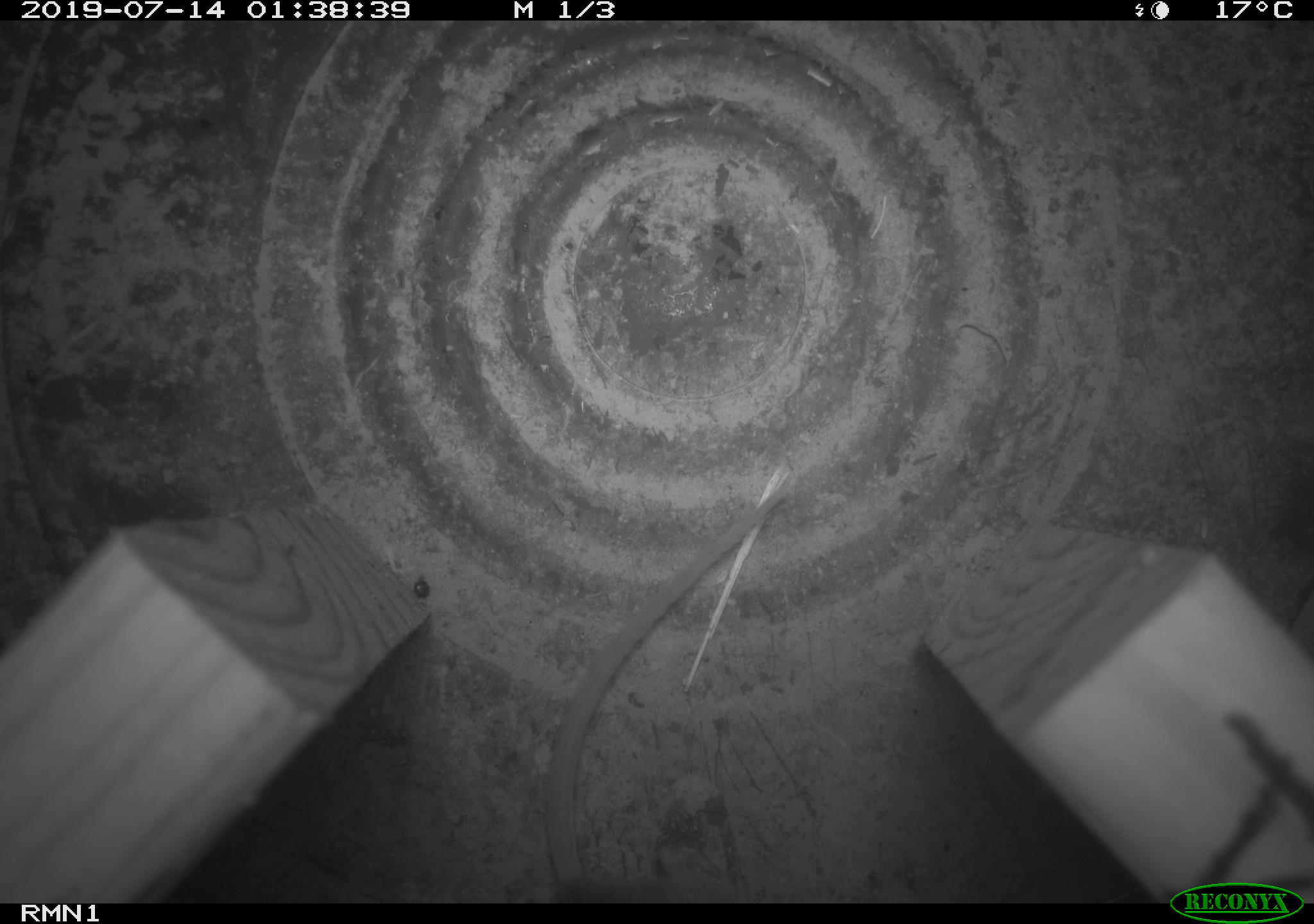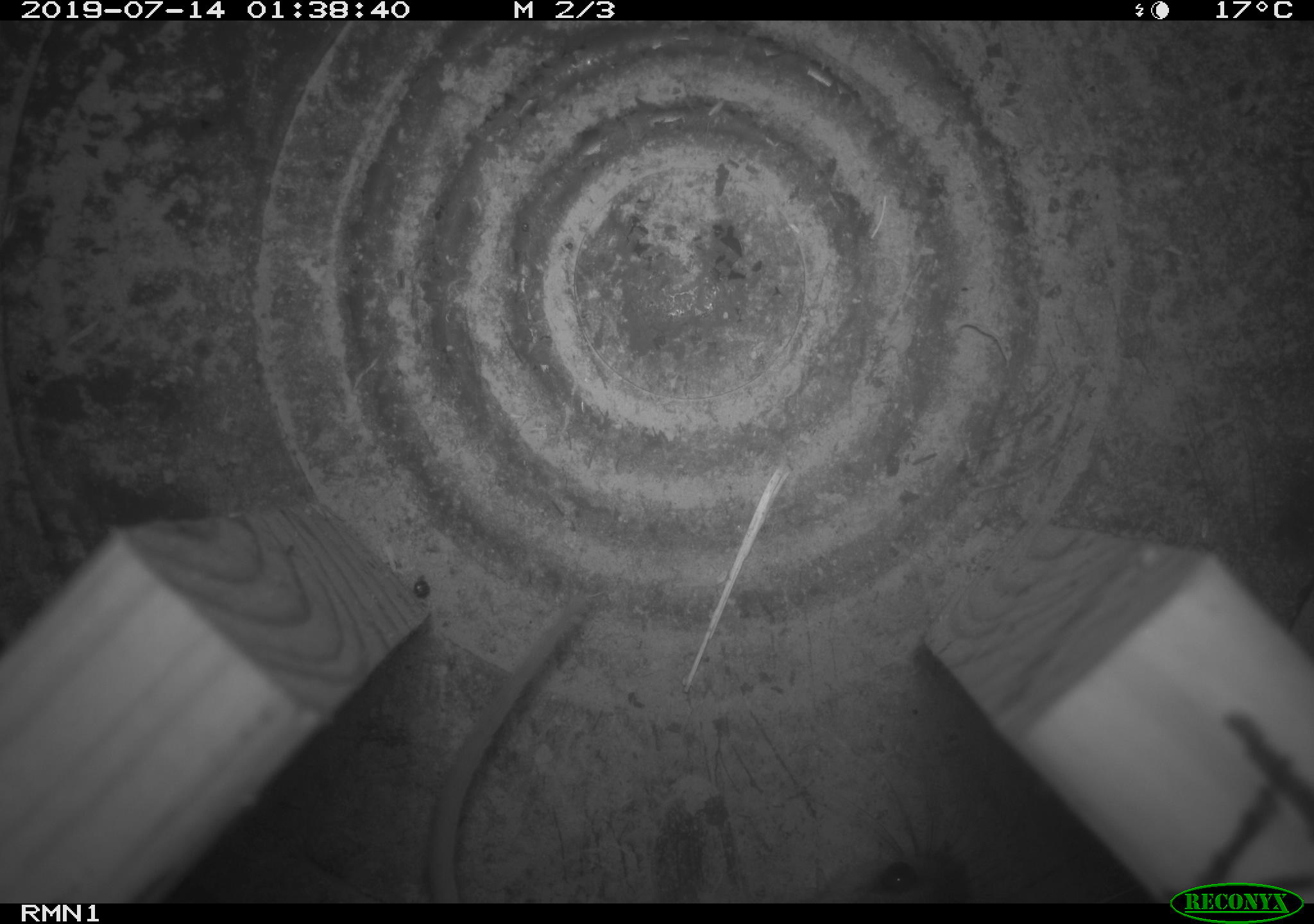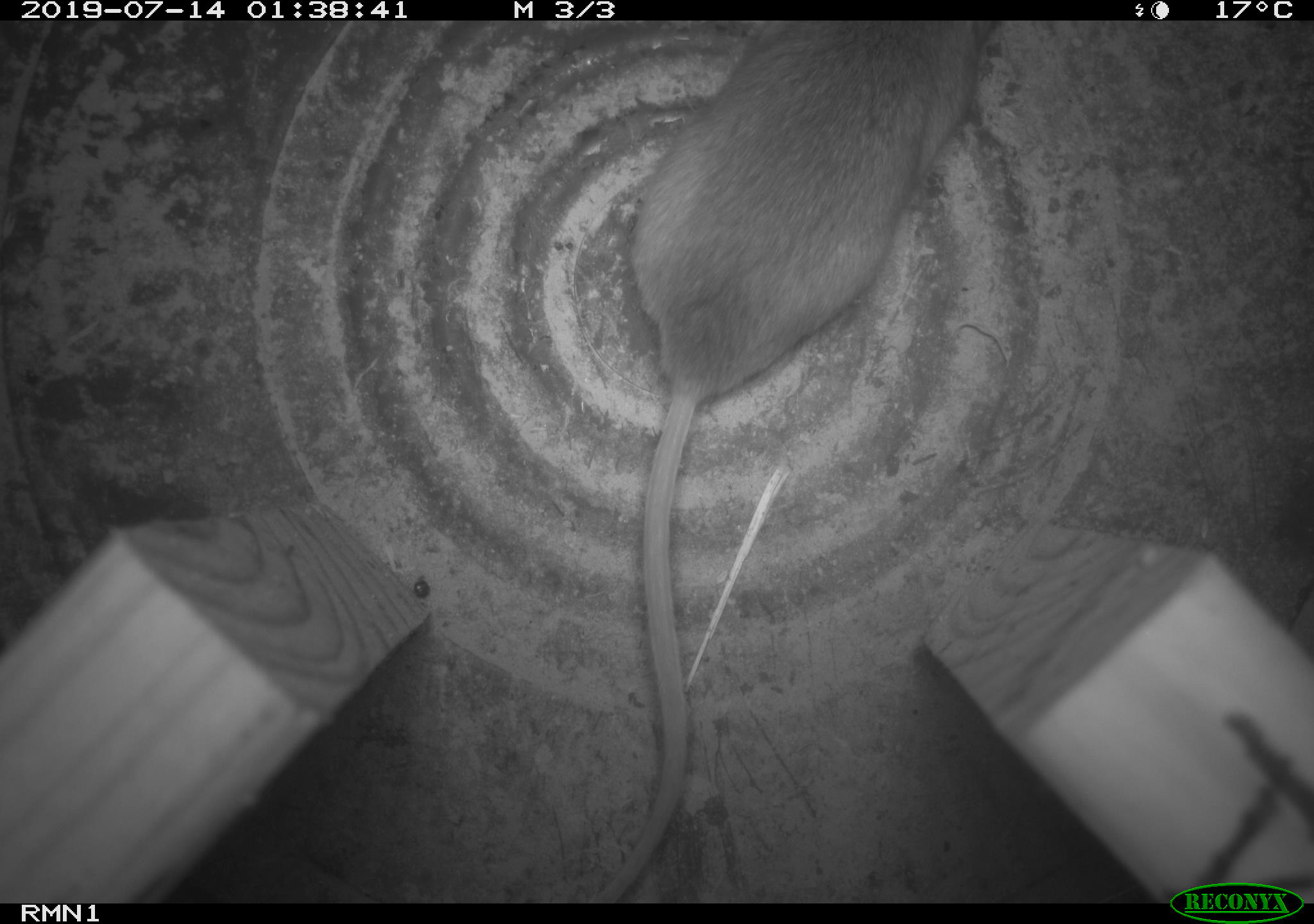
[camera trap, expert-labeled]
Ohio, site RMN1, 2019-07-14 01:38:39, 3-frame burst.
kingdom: Animalia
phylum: Chordata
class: Mammalia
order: Rodentia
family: Cricetidae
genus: Peromyscus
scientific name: Peromyscus leucopus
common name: white-footed mouse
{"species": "white-footed mouse (Peromyscus leucopus)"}